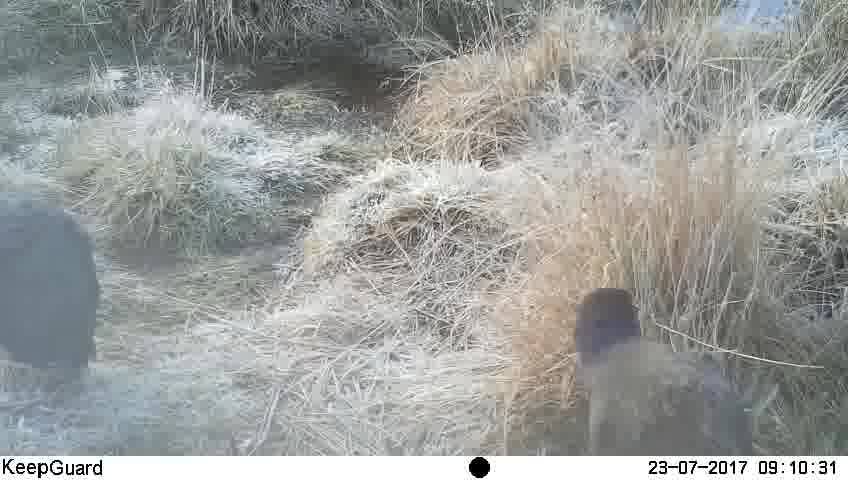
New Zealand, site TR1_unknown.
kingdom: Animalia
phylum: Chordata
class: Aves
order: Gruiformes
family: Rallidae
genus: Porphyrio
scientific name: Porphyrio mantelli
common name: takahe